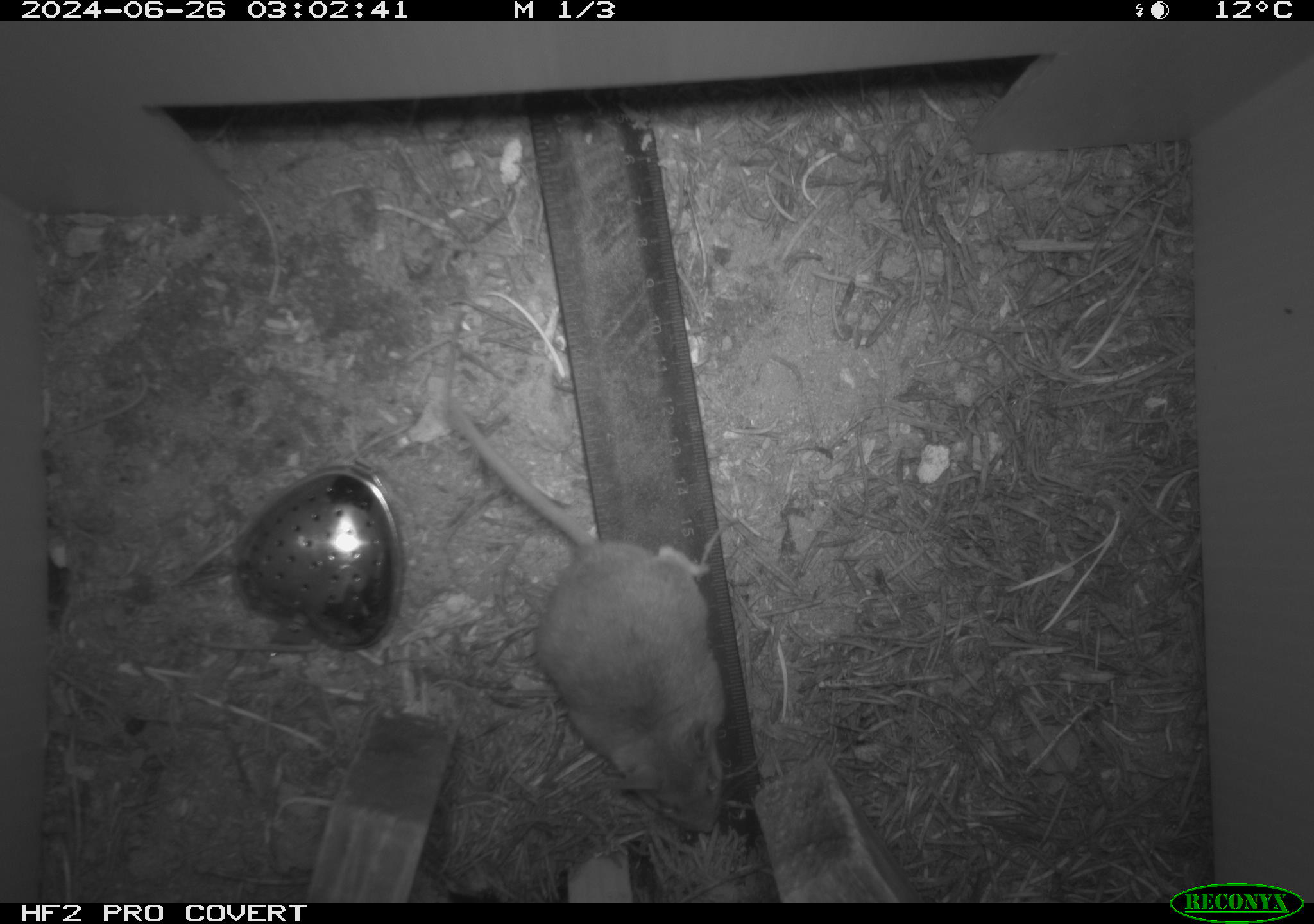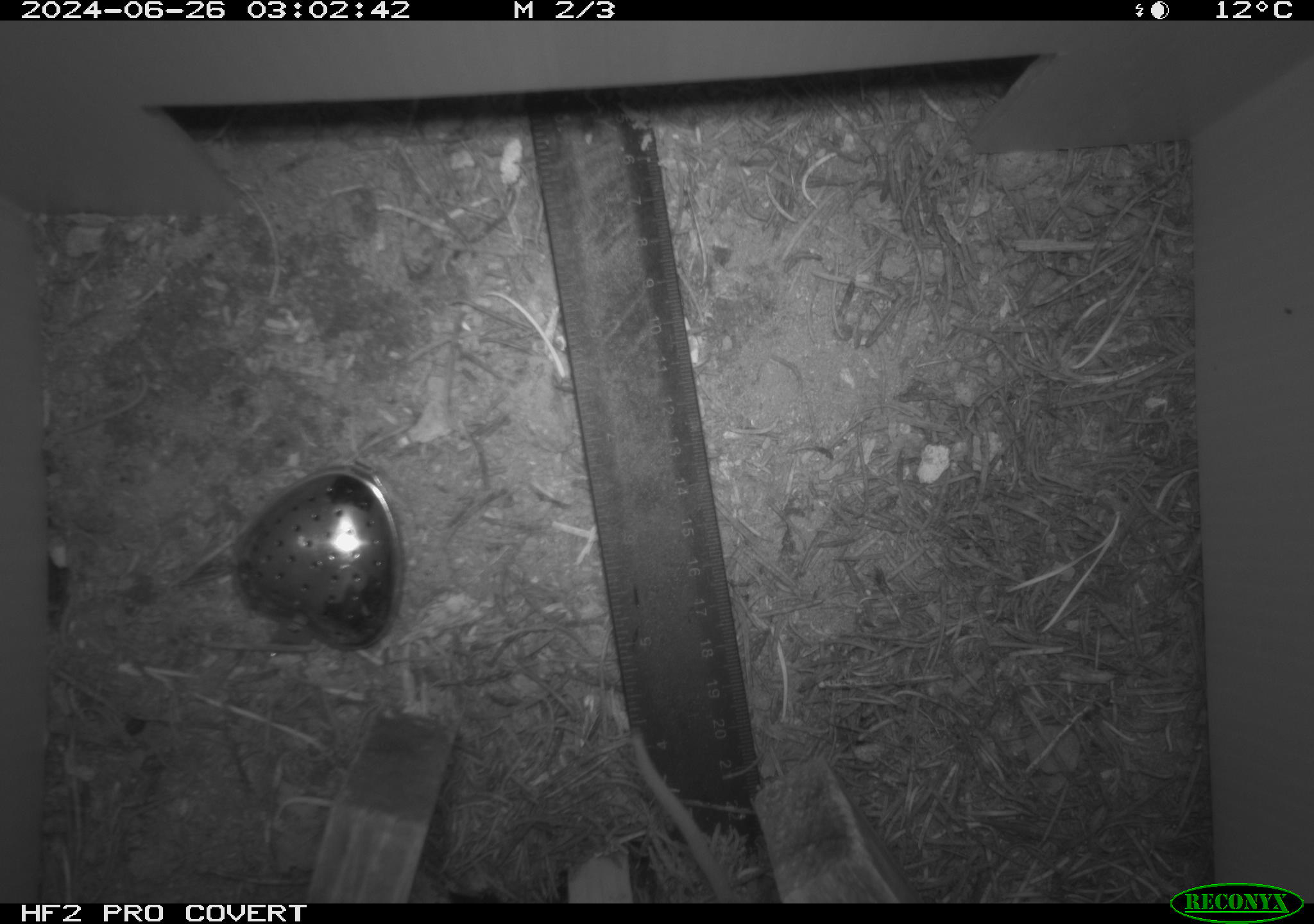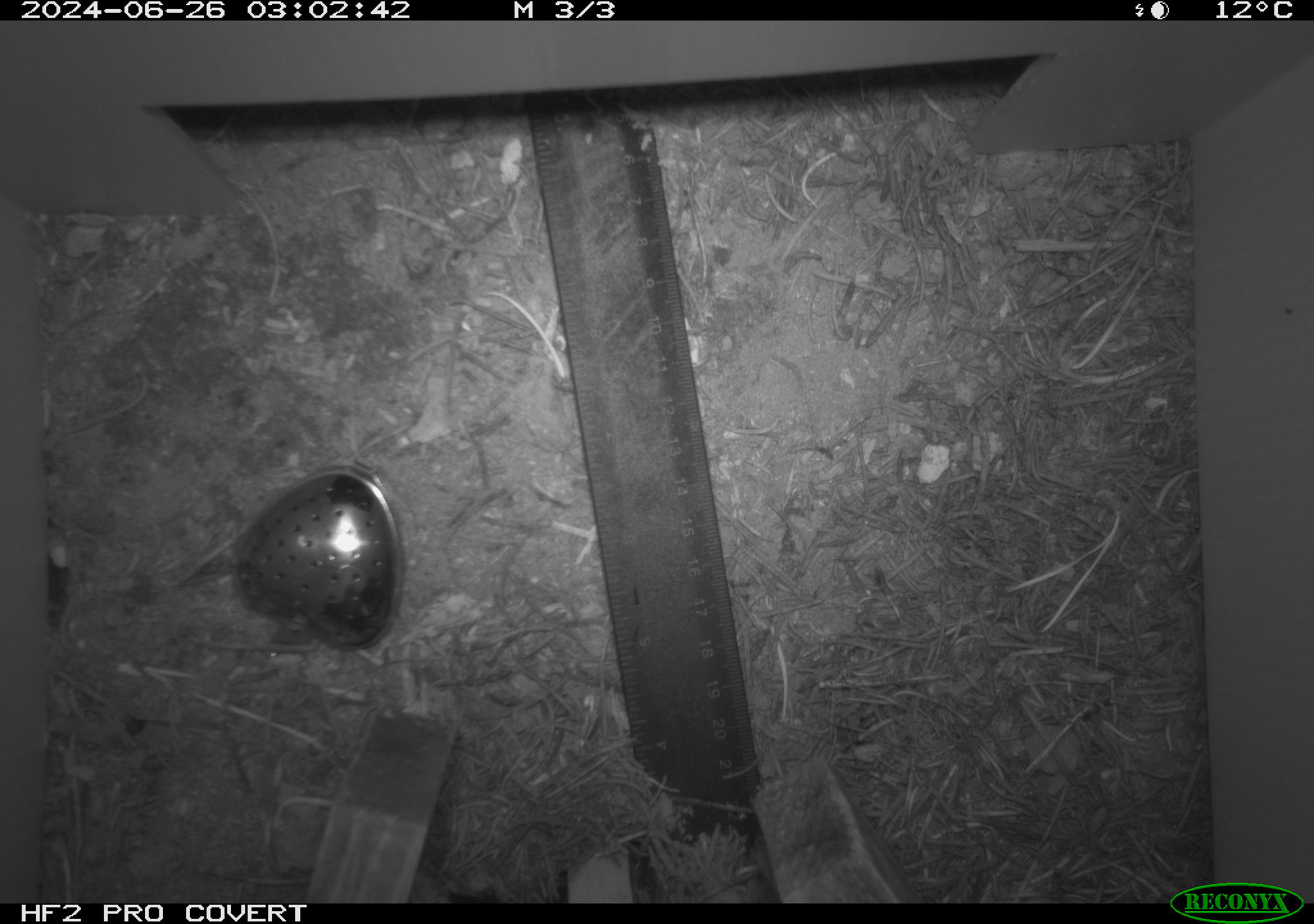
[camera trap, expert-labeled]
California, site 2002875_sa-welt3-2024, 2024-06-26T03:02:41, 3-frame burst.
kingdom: Animalia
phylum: Chordata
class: Mammalia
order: Rodentia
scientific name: Rodentia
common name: mouse species